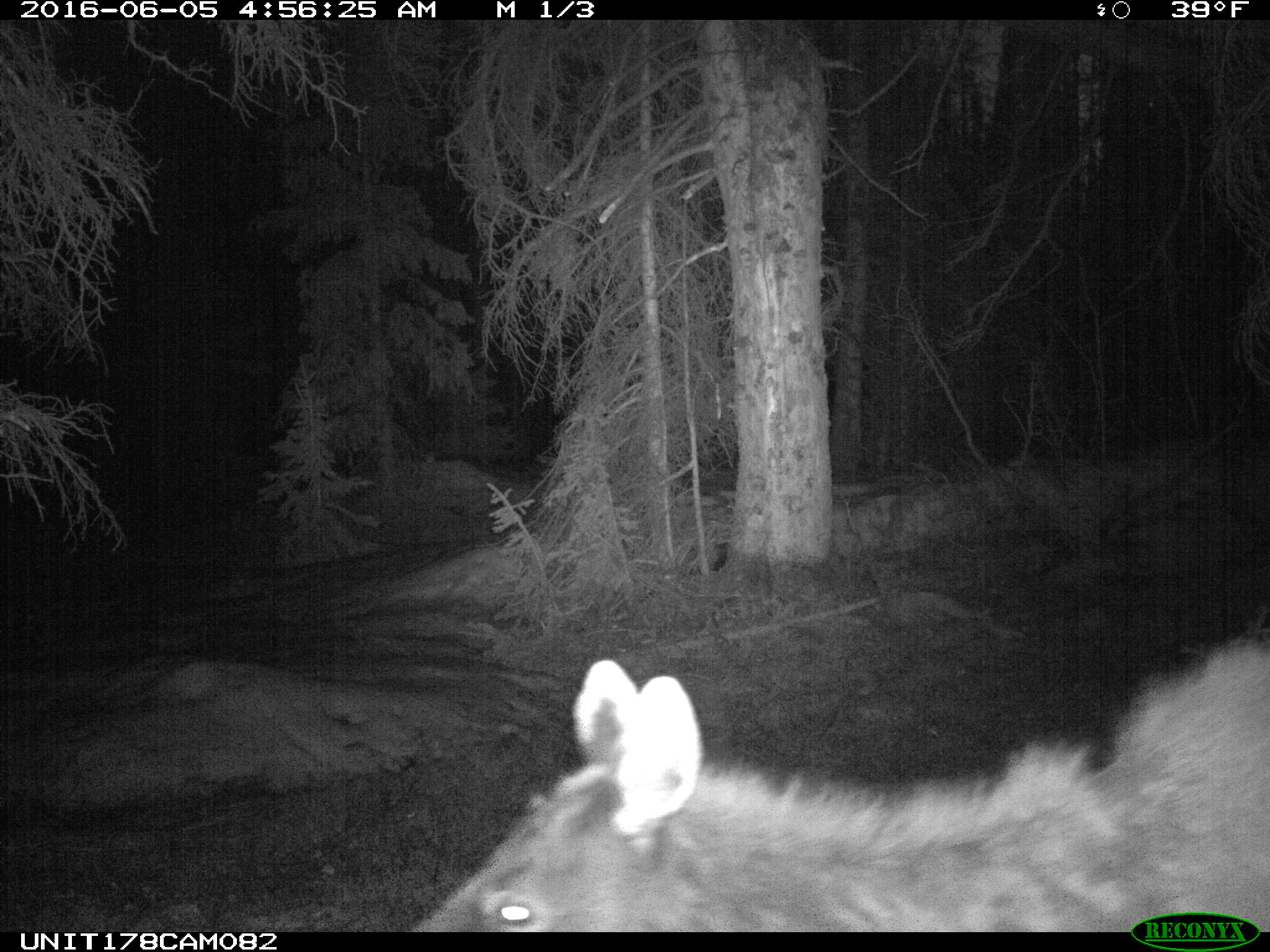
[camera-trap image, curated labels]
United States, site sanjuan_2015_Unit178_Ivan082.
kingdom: Animalia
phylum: Chordata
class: Mammalia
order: Artiodactyla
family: Cervidae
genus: Cervus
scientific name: Cervus elaphus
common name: red deer